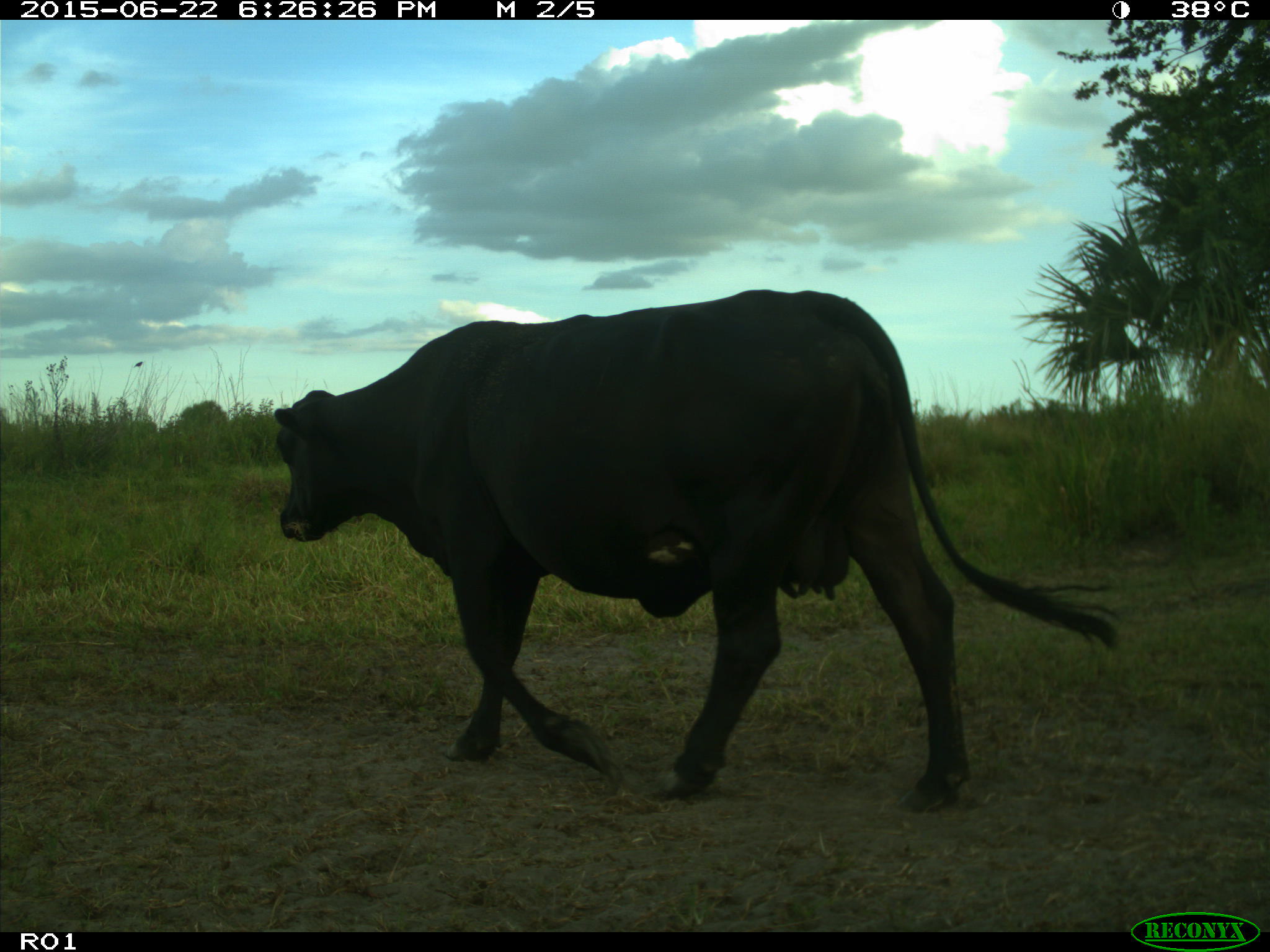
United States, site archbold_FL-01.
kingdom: Animalia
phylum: Chordata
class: Mammalia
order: Artiodactyla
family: Bovidae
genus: Bos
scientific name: Bos taurus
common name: domestic cow